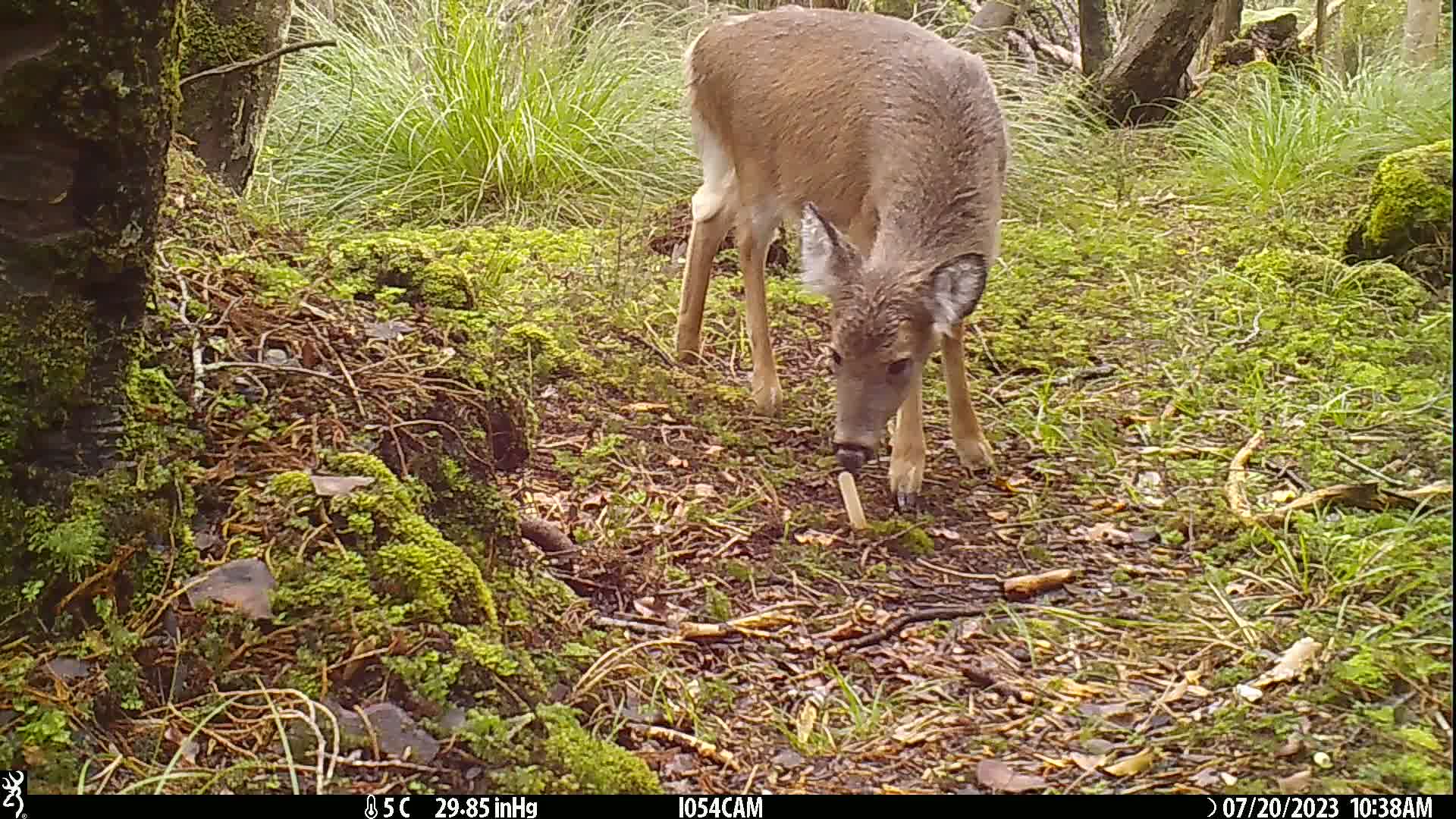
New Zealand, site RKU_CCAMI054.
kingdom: Animalia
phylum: Chordata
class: Mammalia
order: Artiodactyla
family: Cervidae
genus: Odocoileus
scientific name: Odocoileus virginianus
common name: white-tailed deer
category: white tailed deer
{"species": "white tailed deer (white-tailed deer) (Odocoileus virginianus)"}